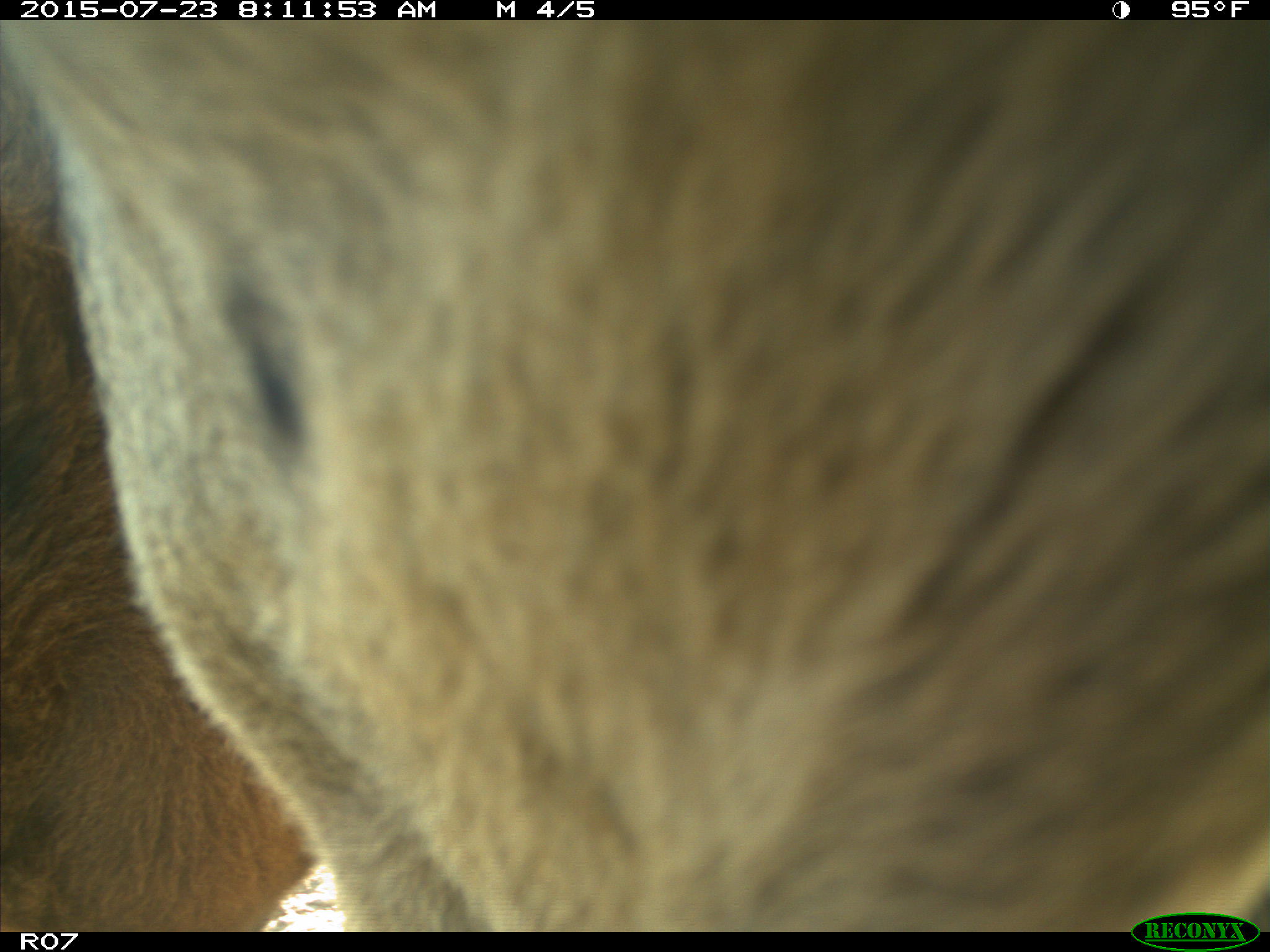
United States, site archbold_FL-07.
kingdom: Animalia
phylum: Chordata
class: Mammalia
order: Artiodactyla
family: Bovidae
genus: Bos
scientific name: Bos taurus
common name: domestic cow